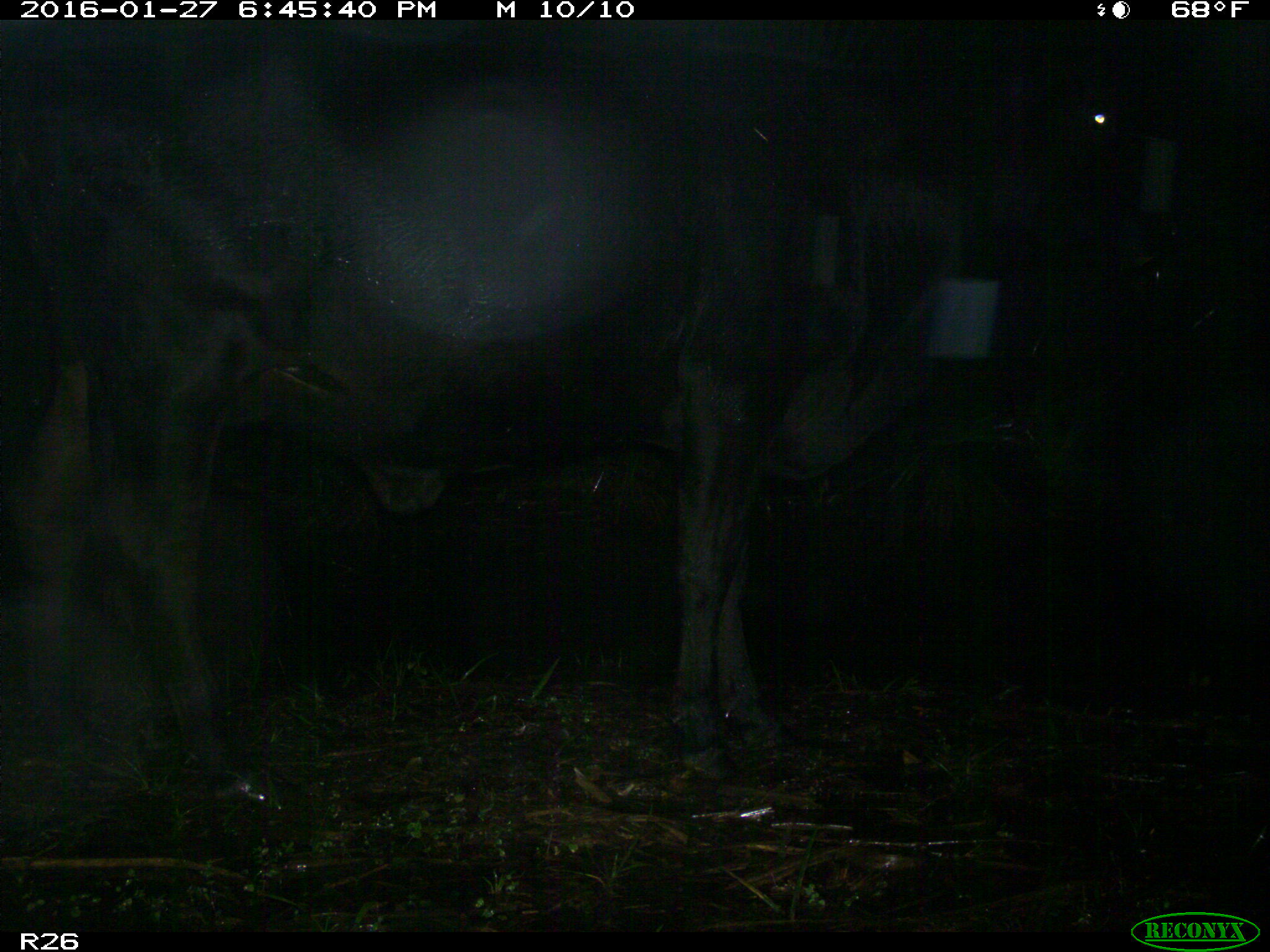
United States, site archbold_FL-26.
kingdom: Animalia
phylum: Chordata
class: Mammalia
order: Artiodactyla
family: Bovidae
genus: Bos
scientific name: Bos taurus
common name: domestic cow